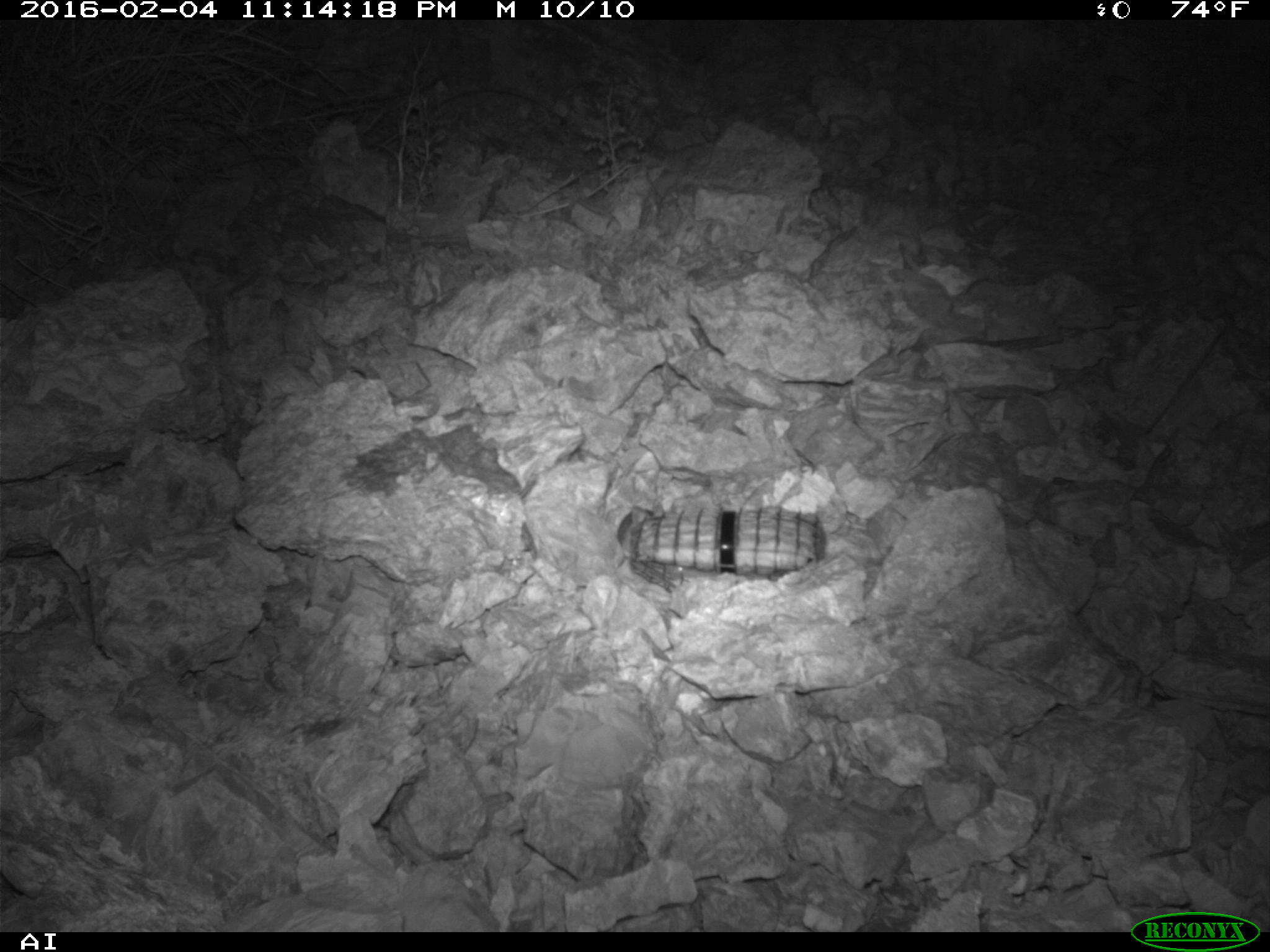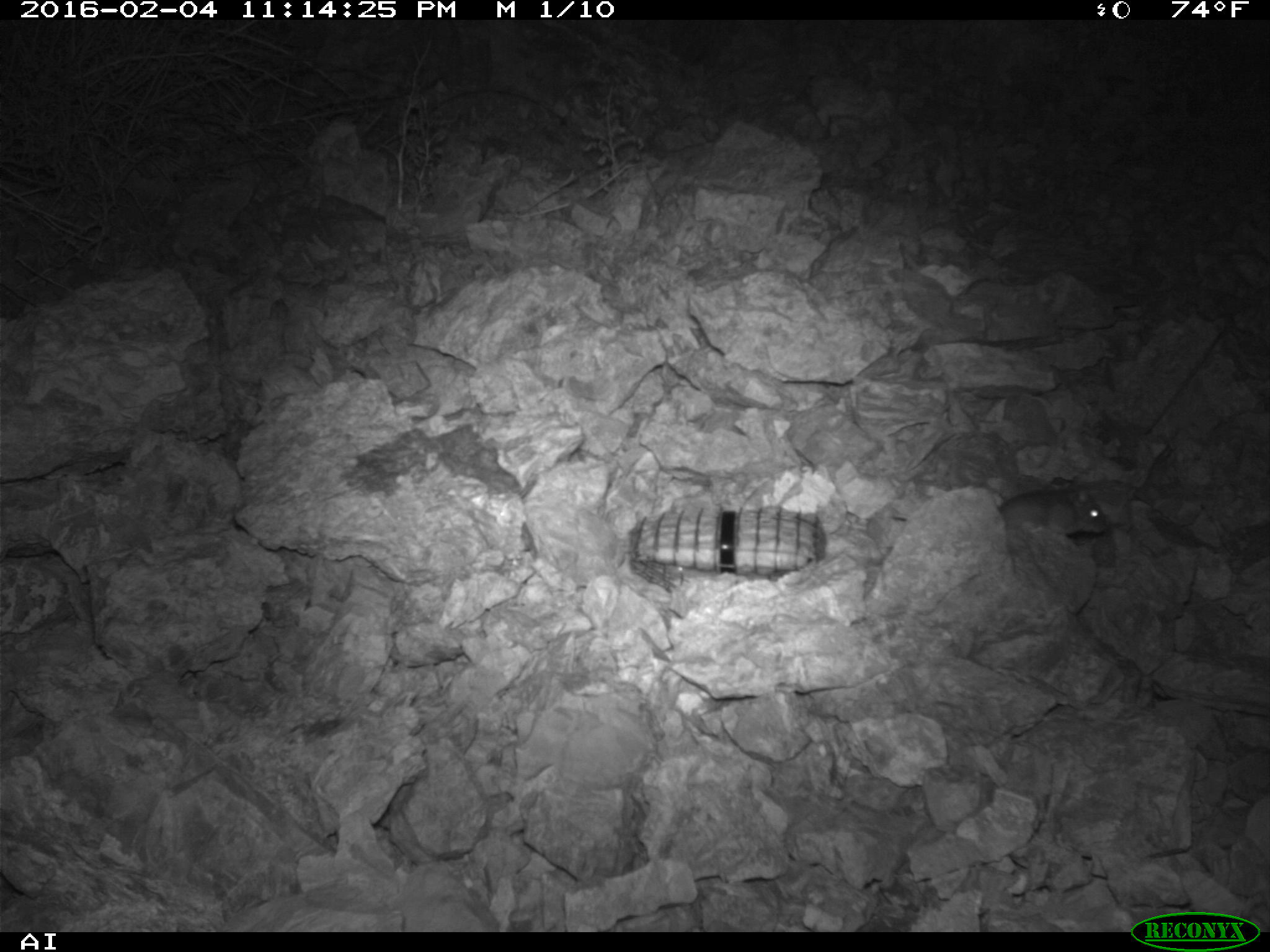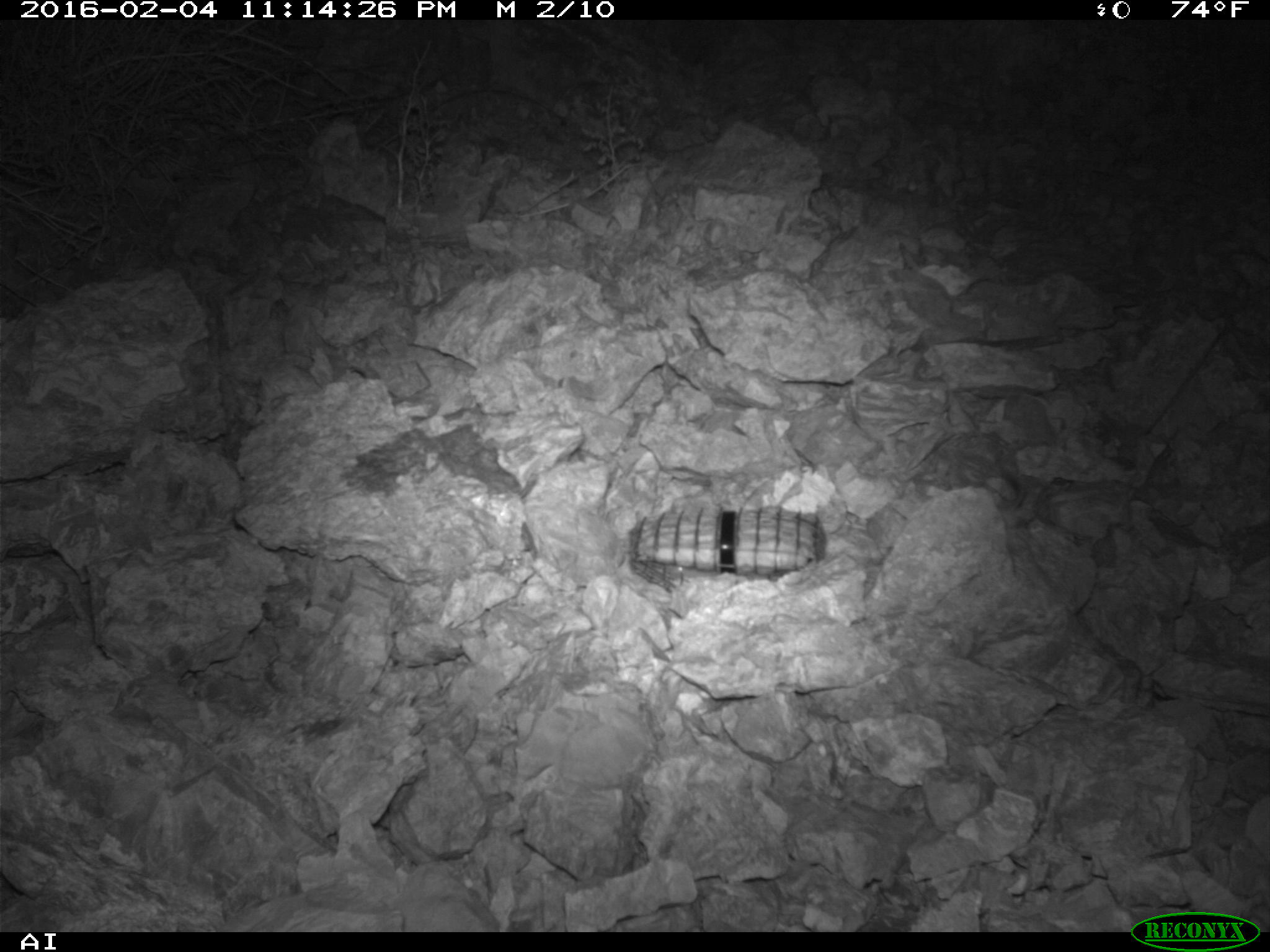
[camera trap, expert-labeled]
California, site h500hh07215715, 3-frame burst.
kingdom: Animalia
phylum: Chordata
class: Mammalia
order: Rodentia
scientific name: Rodentia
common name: rodent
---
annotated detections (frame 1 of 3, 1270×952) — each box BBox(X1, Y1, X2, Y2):
rodent: BBox(616, 503, 664, 547)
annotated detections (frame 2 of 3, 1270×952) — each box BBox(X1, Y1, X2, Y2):
rodent: BBox(999, 481, 1108, 539)